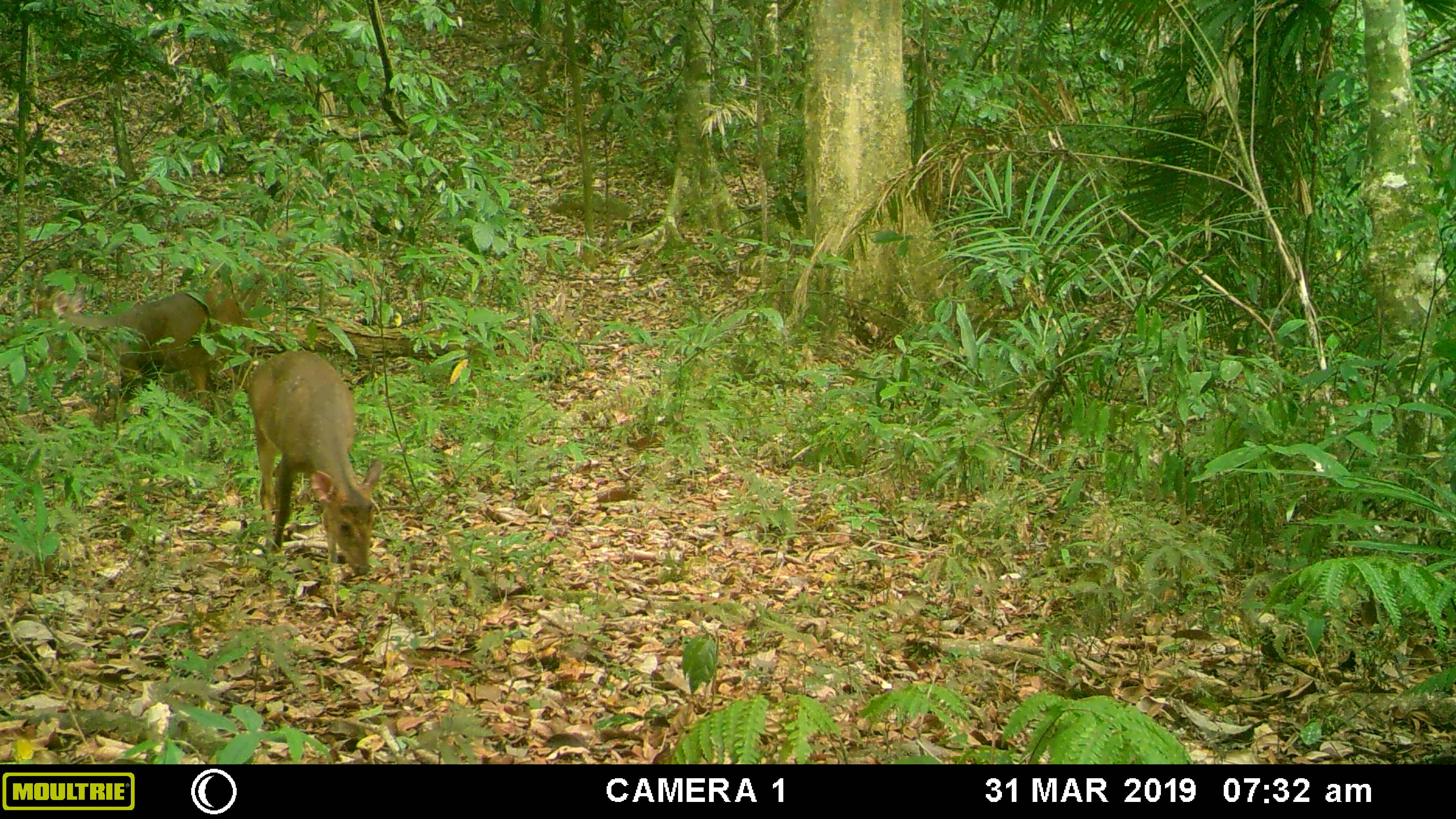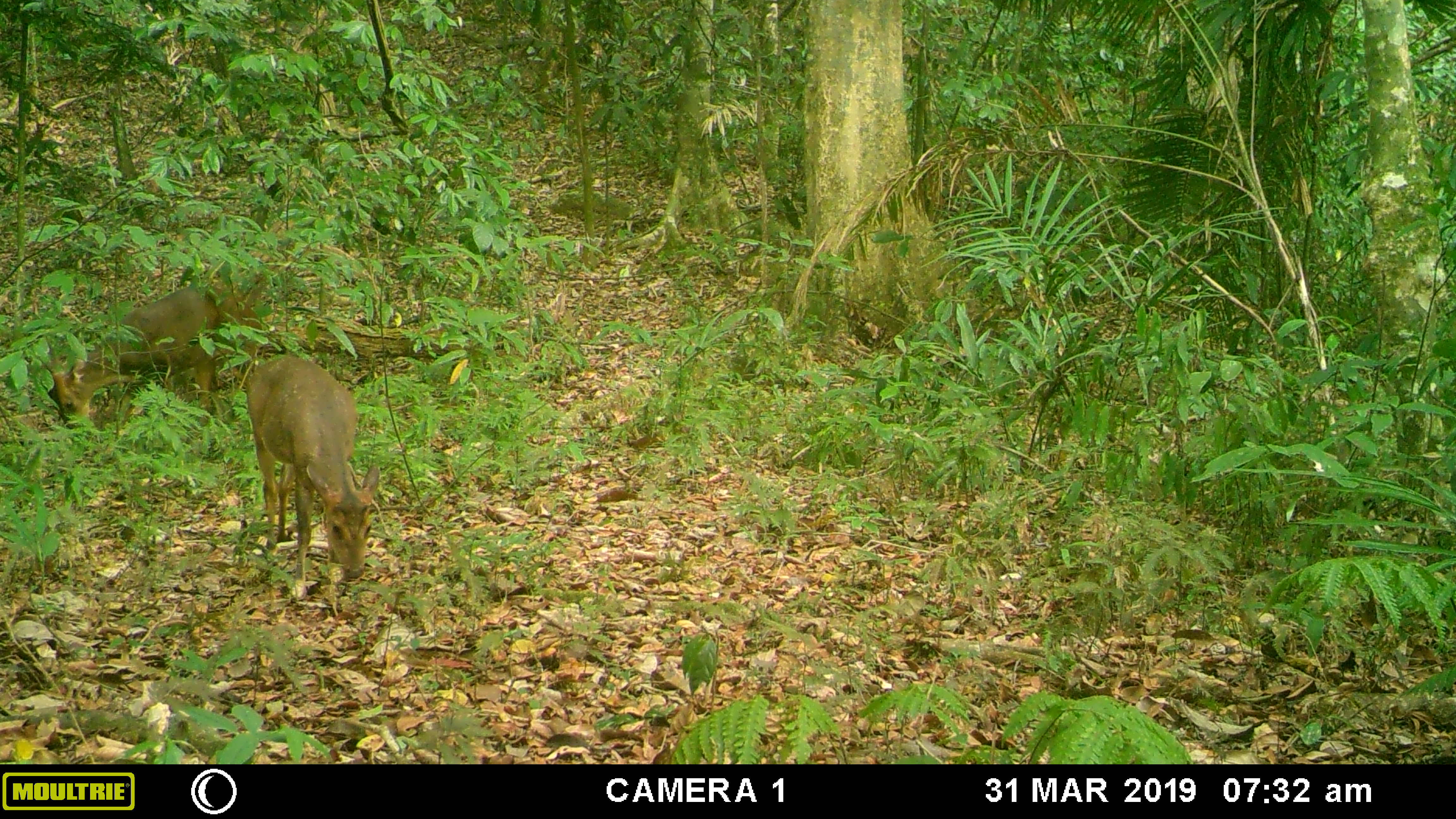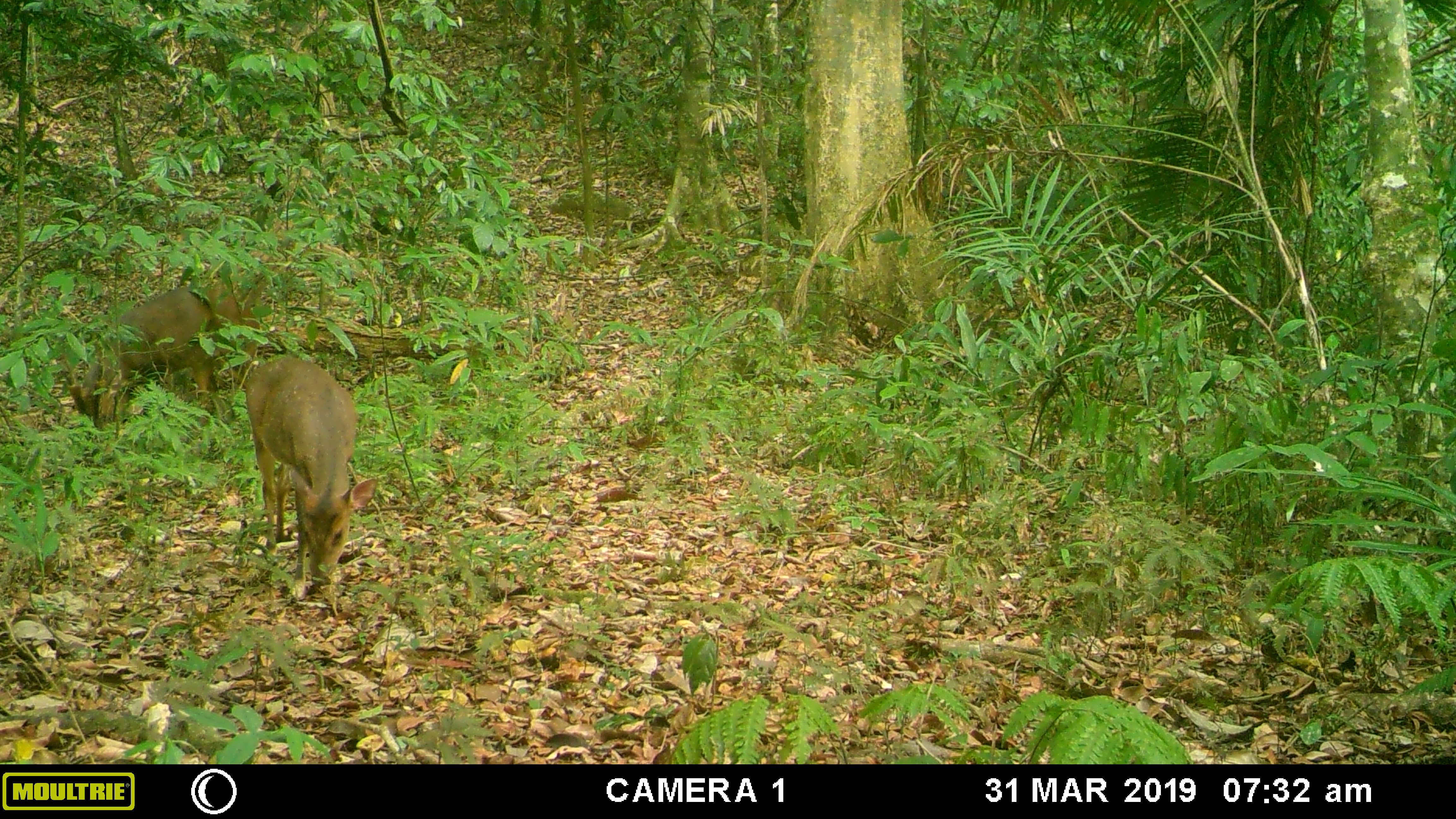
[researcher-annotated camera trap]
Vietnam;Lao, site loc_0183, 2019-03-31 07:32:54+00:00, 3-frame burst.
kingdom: Animalia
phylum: Chordata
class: Mammalia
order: Artiodactyla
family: Cervidae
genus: Muntiacus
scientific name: Muntiacus vuquangensis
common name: large-antlered muntjac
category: large antlered muntjac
Large antlered muntjac (large-antlered muntjac) (Muntiacus vuquangensis). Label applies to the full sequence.